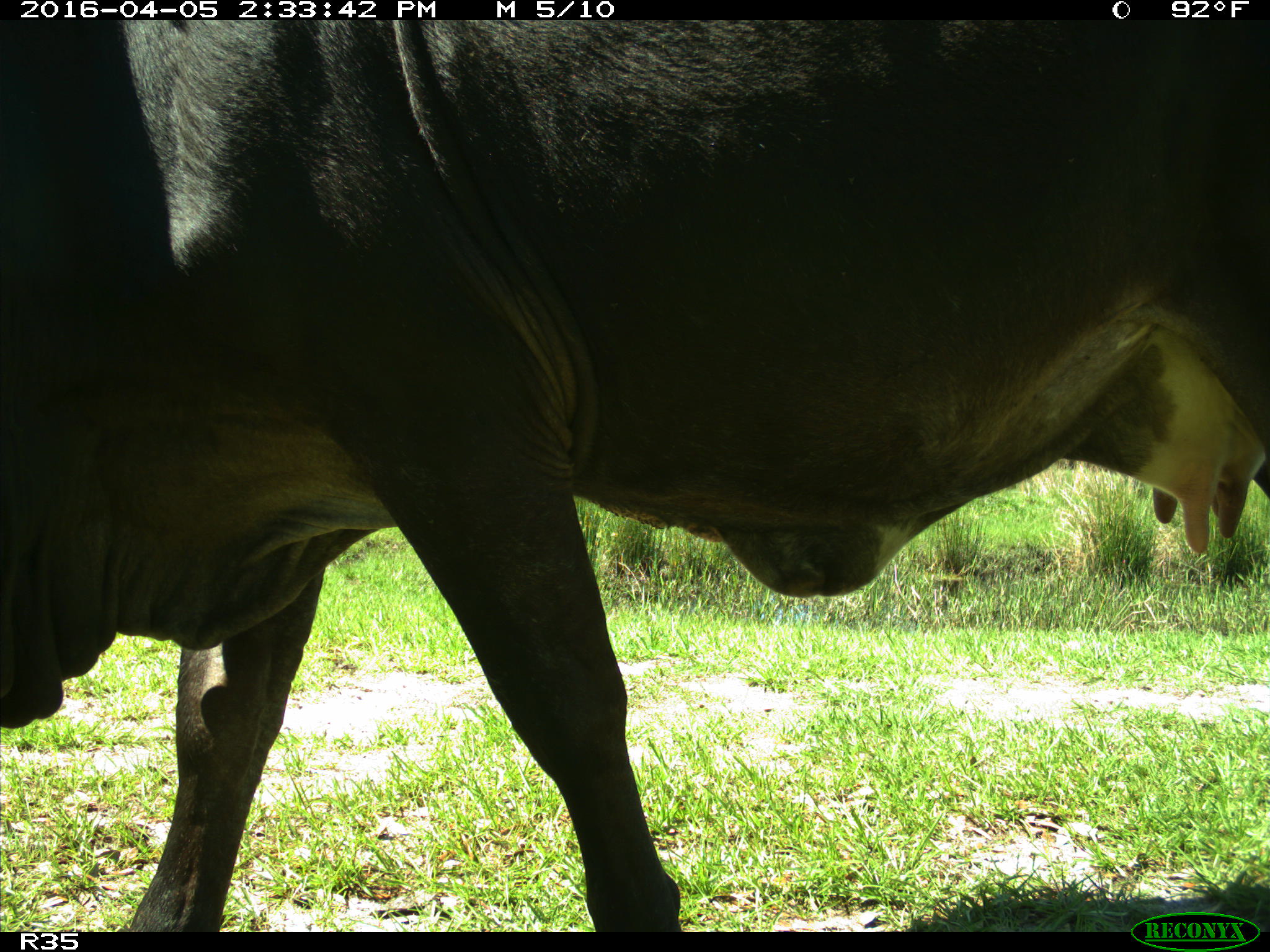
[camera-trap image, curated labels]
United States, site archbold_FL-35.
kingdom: Animalia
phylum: Chordata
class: Mammalia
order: Artiodactyla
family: Bovidae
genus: Bos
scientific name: Bos taurus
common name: domestic cow